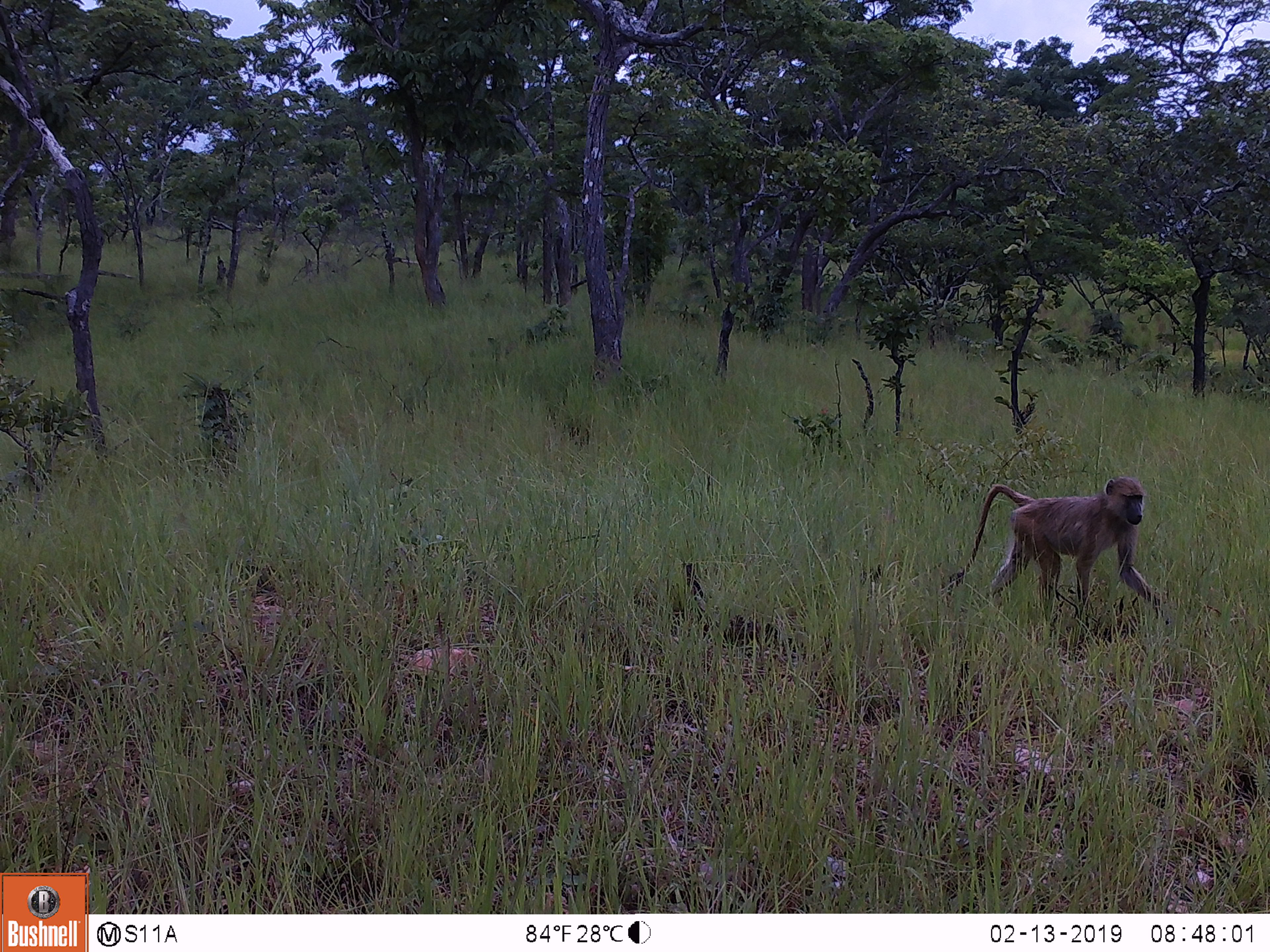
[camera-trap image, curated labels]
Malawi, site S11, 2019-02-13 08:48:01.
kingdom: Animalia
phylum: Chordata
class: Mammalia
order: Primates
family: Cercopithecidae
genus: Papio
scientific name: Papio cynocephalus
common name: yellow baboon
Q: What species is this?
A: Yellow baboon (Papio cynocephalus).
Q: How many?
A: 1.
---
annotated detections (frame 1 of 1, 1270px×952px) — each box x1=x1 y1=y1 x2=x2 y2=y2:
yellow baboon: x1=953 y1=470 x2=1182 y2=641